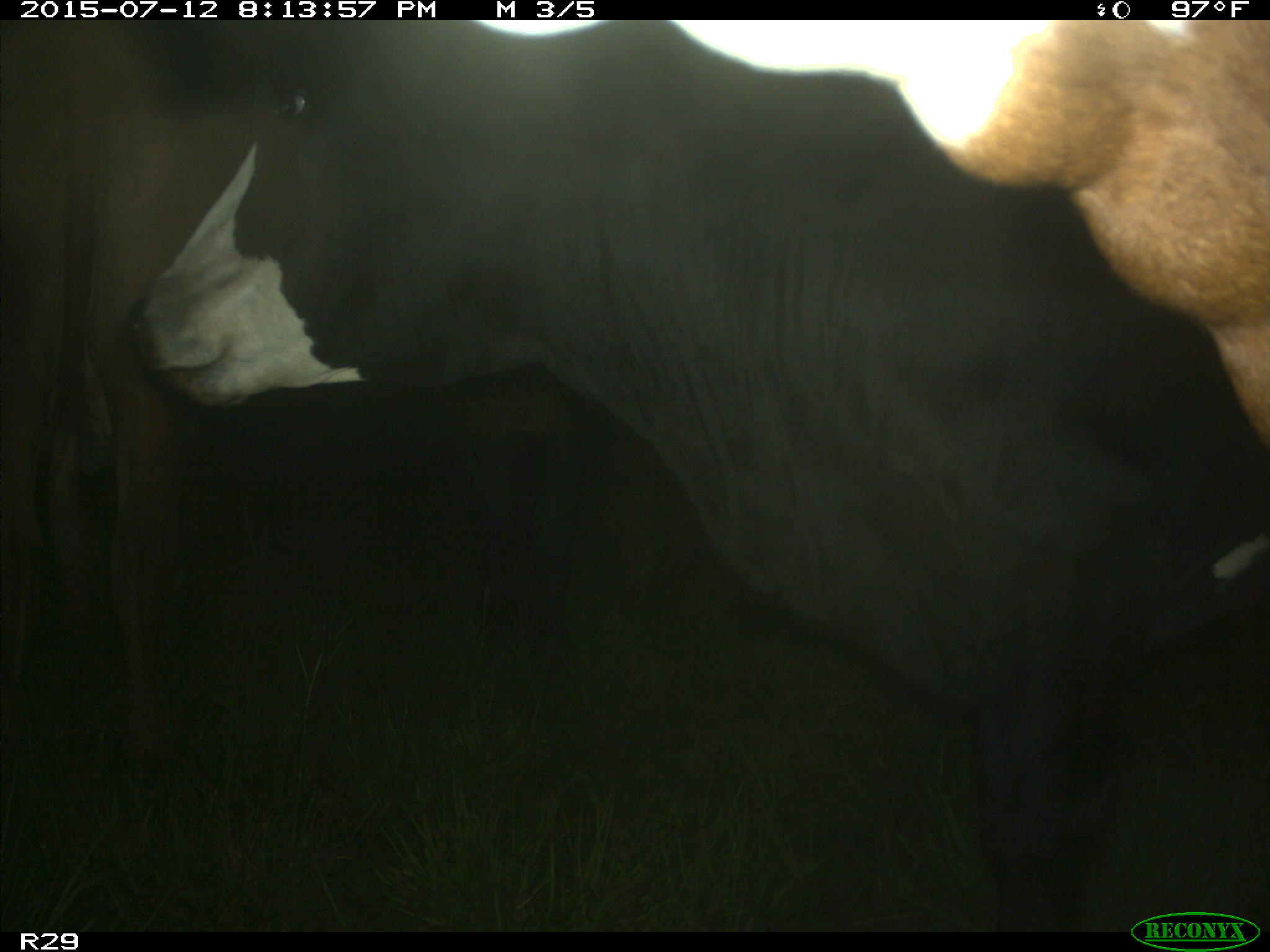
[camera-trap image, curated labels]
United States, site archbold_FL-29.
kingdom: Animalia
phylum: Chordata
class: Mammalia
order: Artiodactyla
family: Bovidae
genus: Bos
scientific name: Bos taurus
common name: domestic cow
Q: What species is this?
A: Bos taurus (domestic cow).